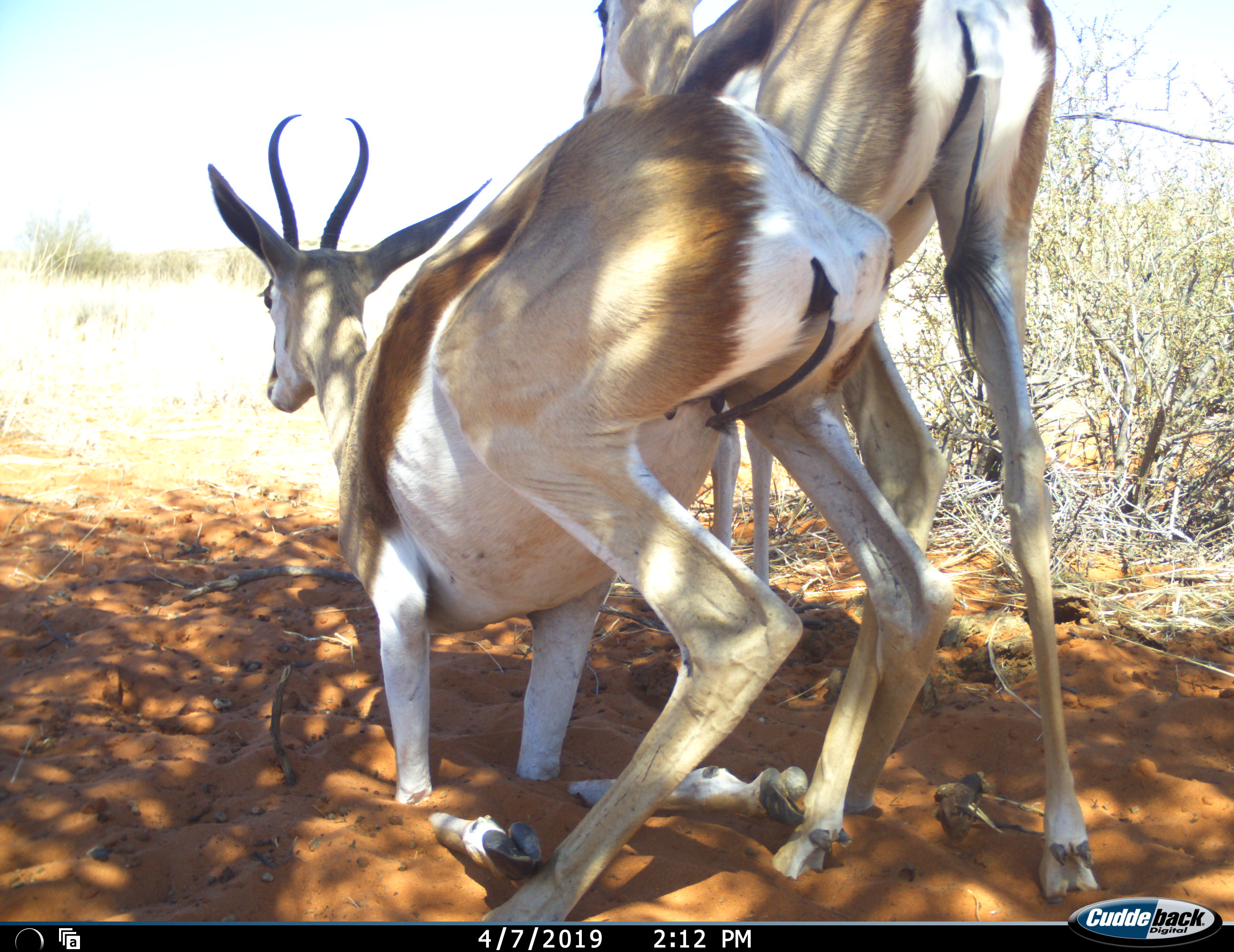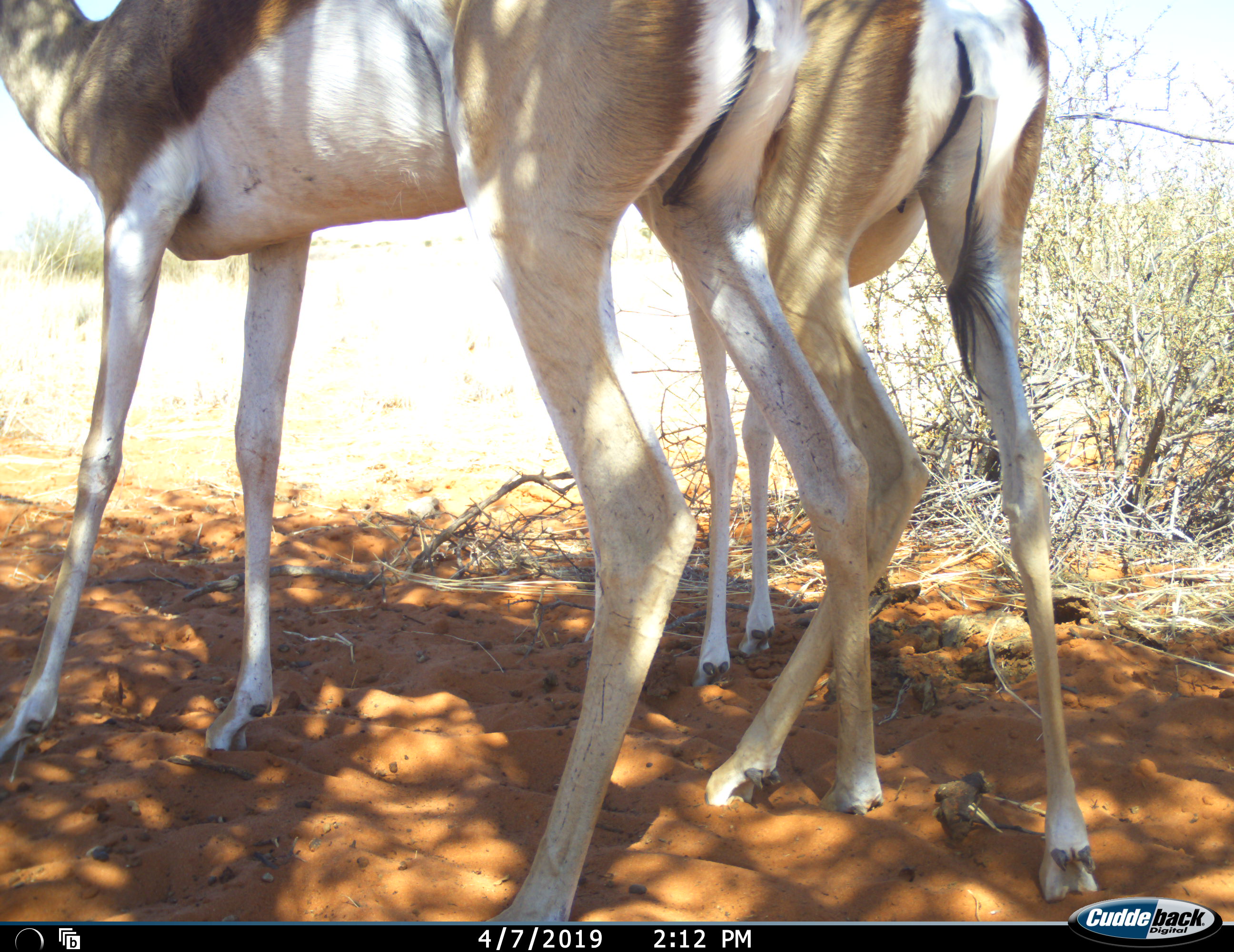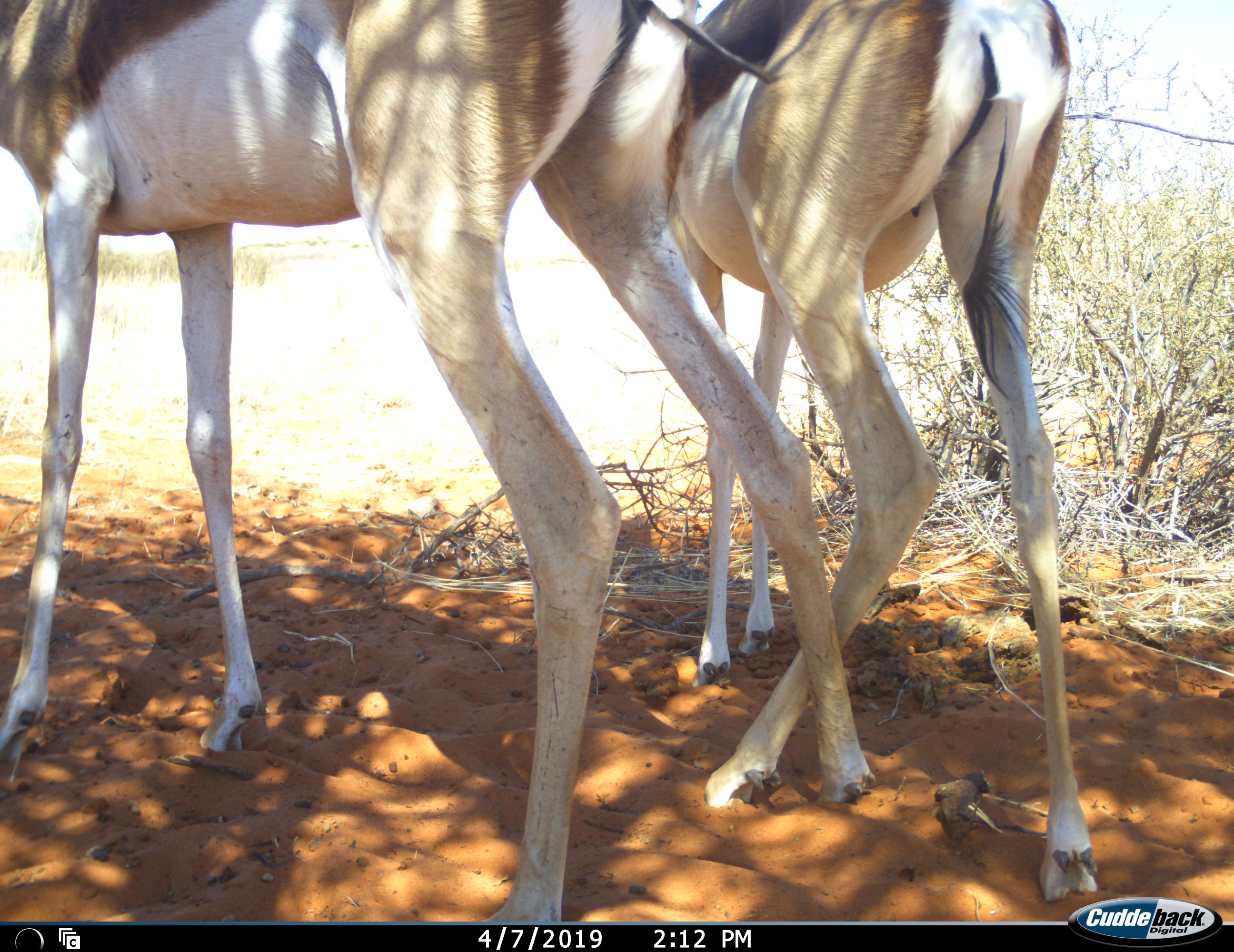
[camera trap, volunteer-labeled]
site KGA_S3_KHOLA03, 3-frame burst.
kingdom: Animalia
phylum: Chordata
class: Mammalia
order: Artiodactyla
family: Bovidae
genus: Antidorcas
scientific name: Antidorcas marsupialis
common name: springbok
Springbok (Antidorcas marsupialis), count 2. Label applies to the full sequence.